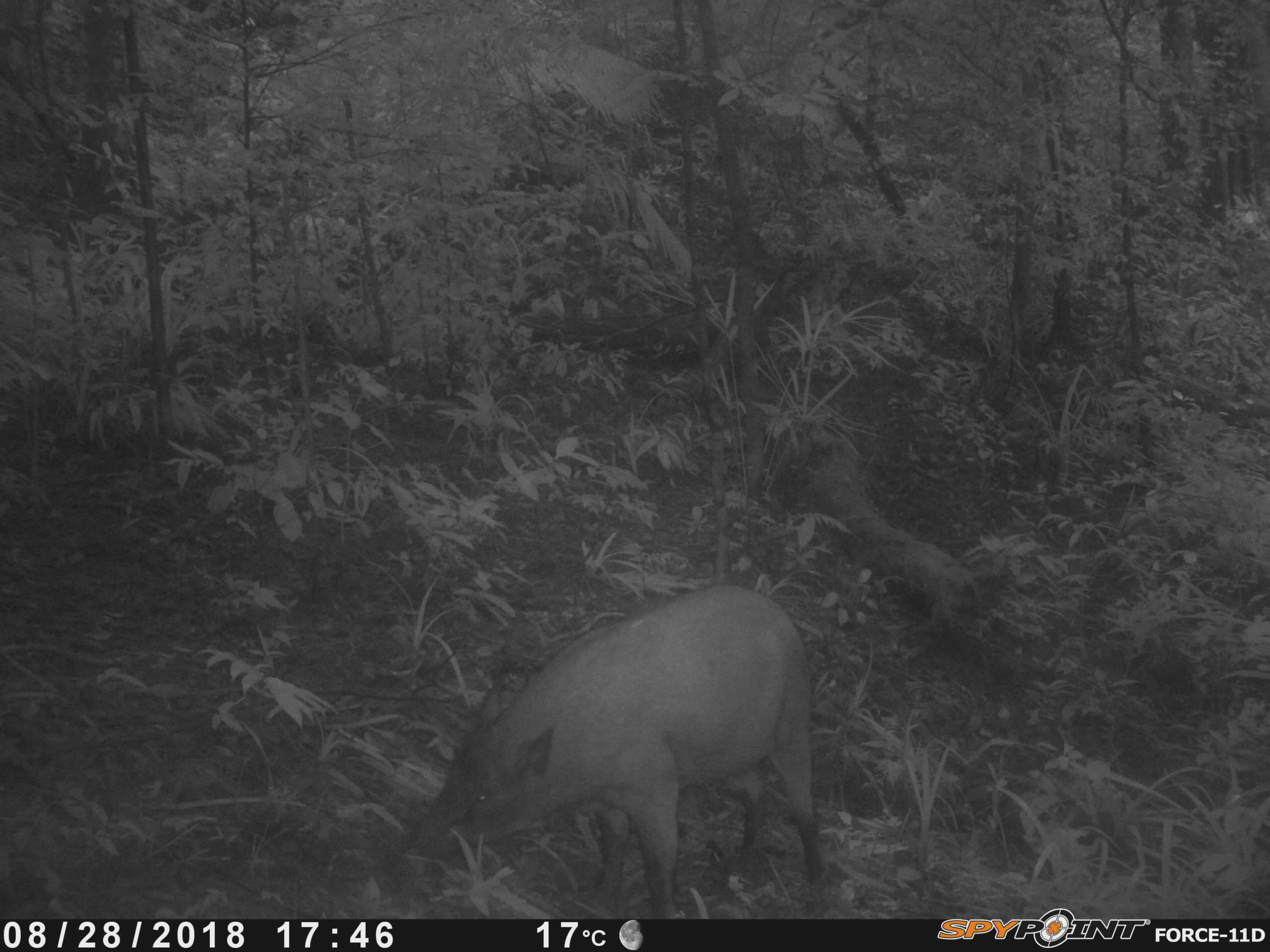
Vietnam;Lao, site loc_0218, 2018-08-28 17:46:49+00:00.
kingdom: Animalia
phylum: Chordata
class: Mammalia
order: Artiodactyla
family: Suidae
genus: Sus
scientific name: Sus scrofa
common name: eurasian wild pig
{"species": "eurasian wild pig (Sus scrofa)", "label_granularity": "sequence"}